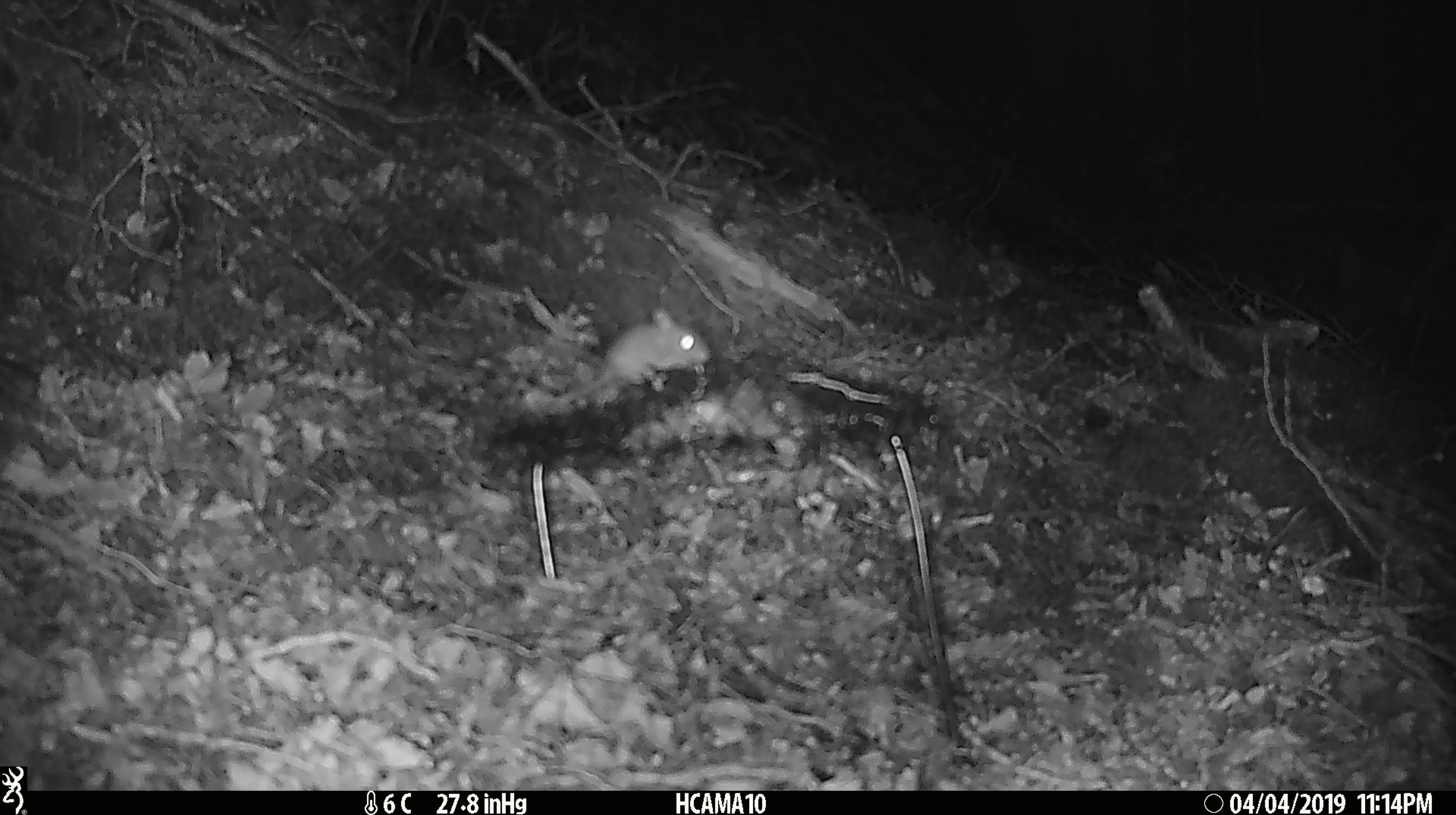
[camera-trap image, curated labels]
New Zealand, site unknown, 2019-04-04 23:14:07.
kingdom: Animalia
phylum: Chordata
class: Mammalia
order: Rodentia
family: Muridae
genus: Mus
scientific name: Mus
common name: mouse